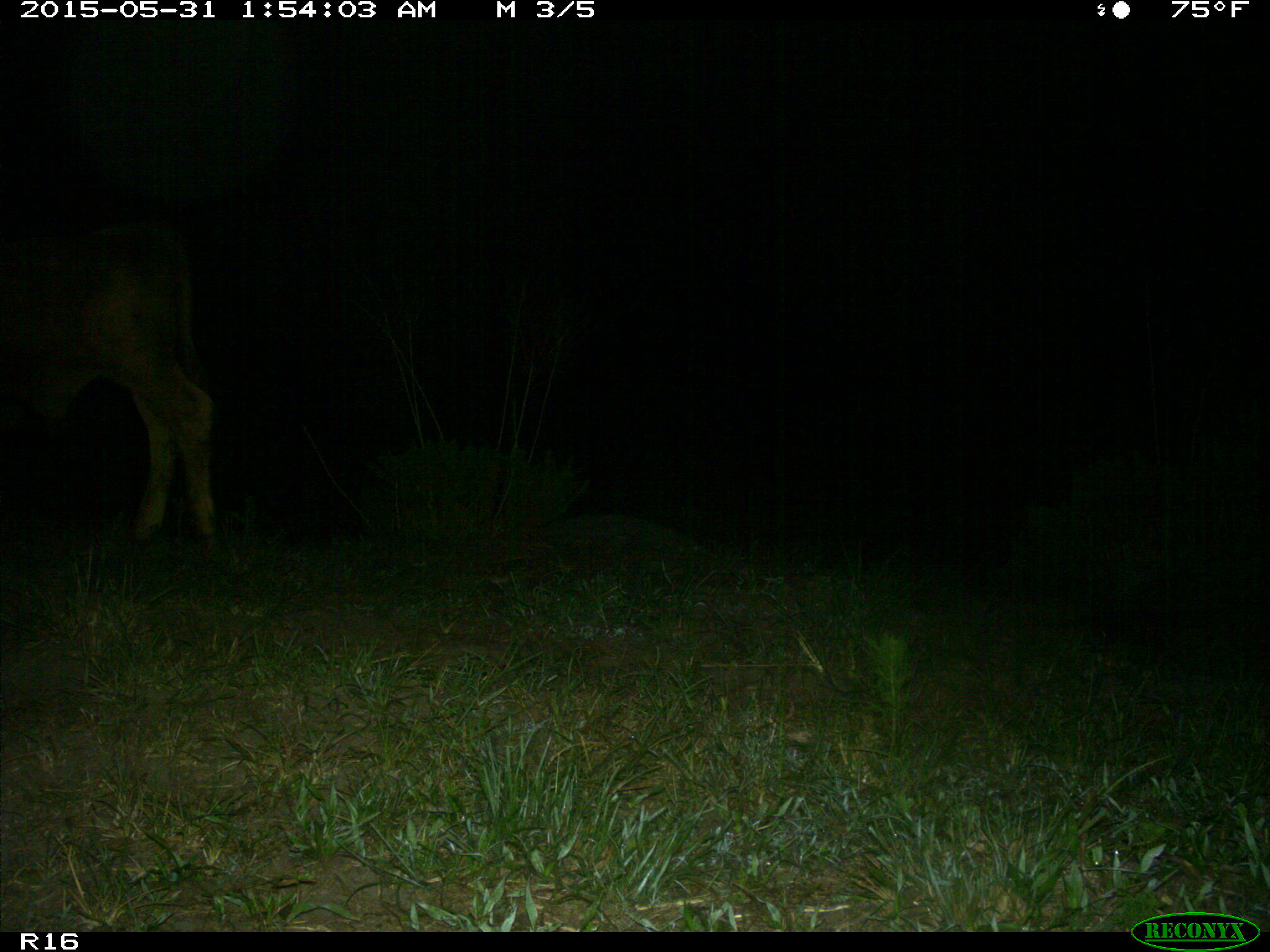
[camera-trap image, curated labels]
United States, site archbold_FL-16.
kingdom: Animalia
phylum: Chordata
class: Mammalia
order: Artiodactyla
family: Bovidae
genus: Bos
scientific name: Bos taurus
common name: domestic cow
Bos taurus (domestic cow).